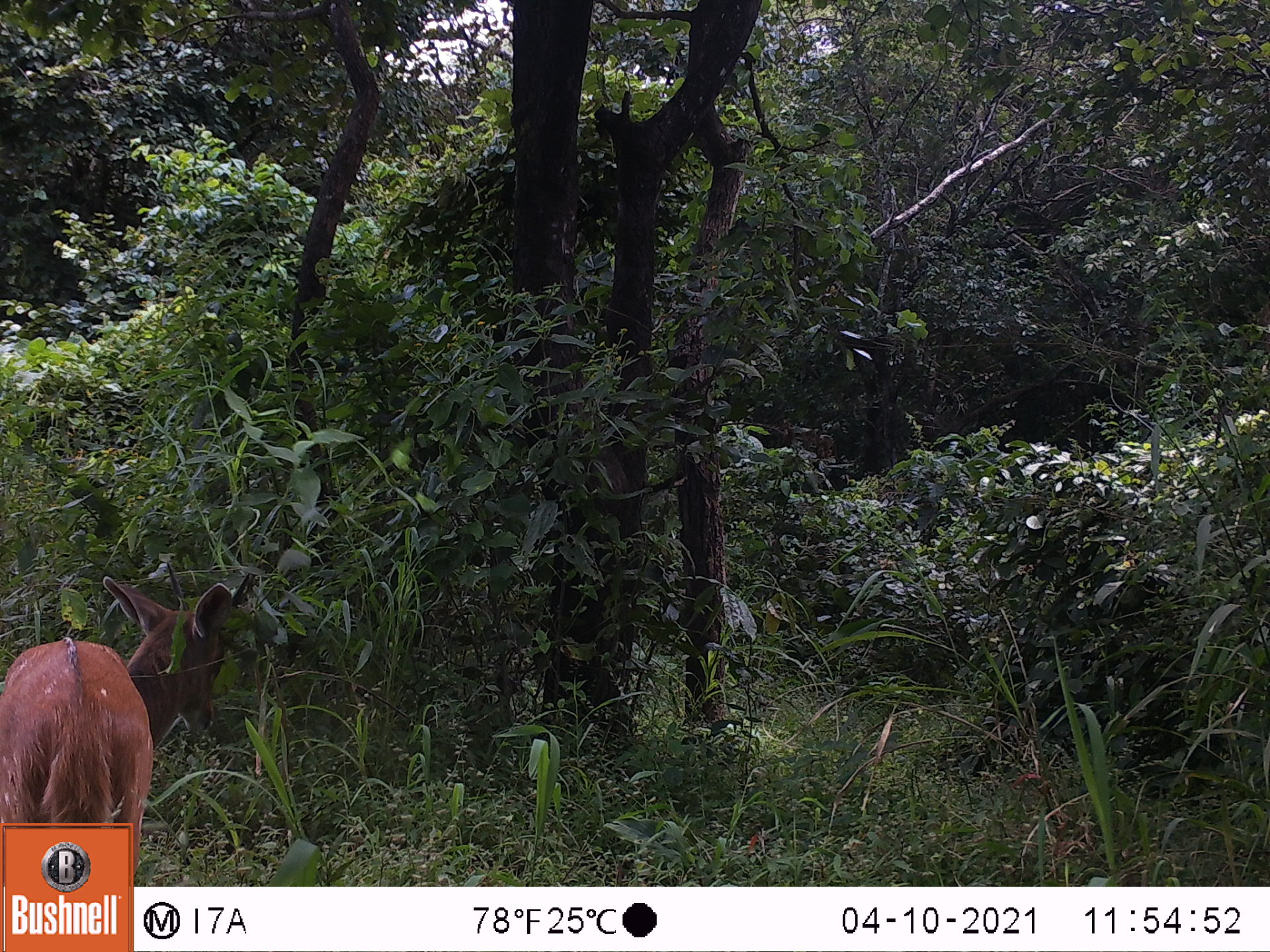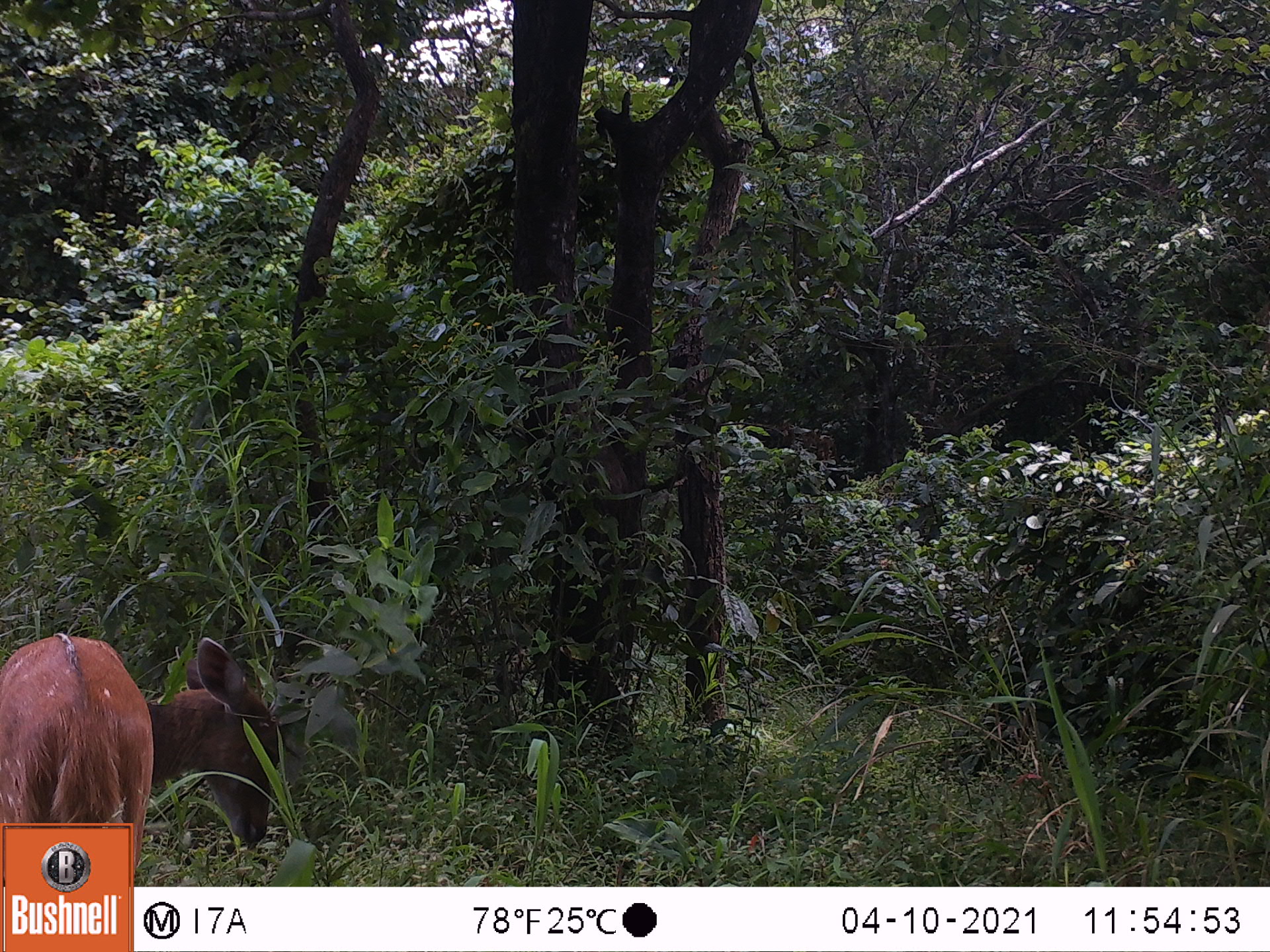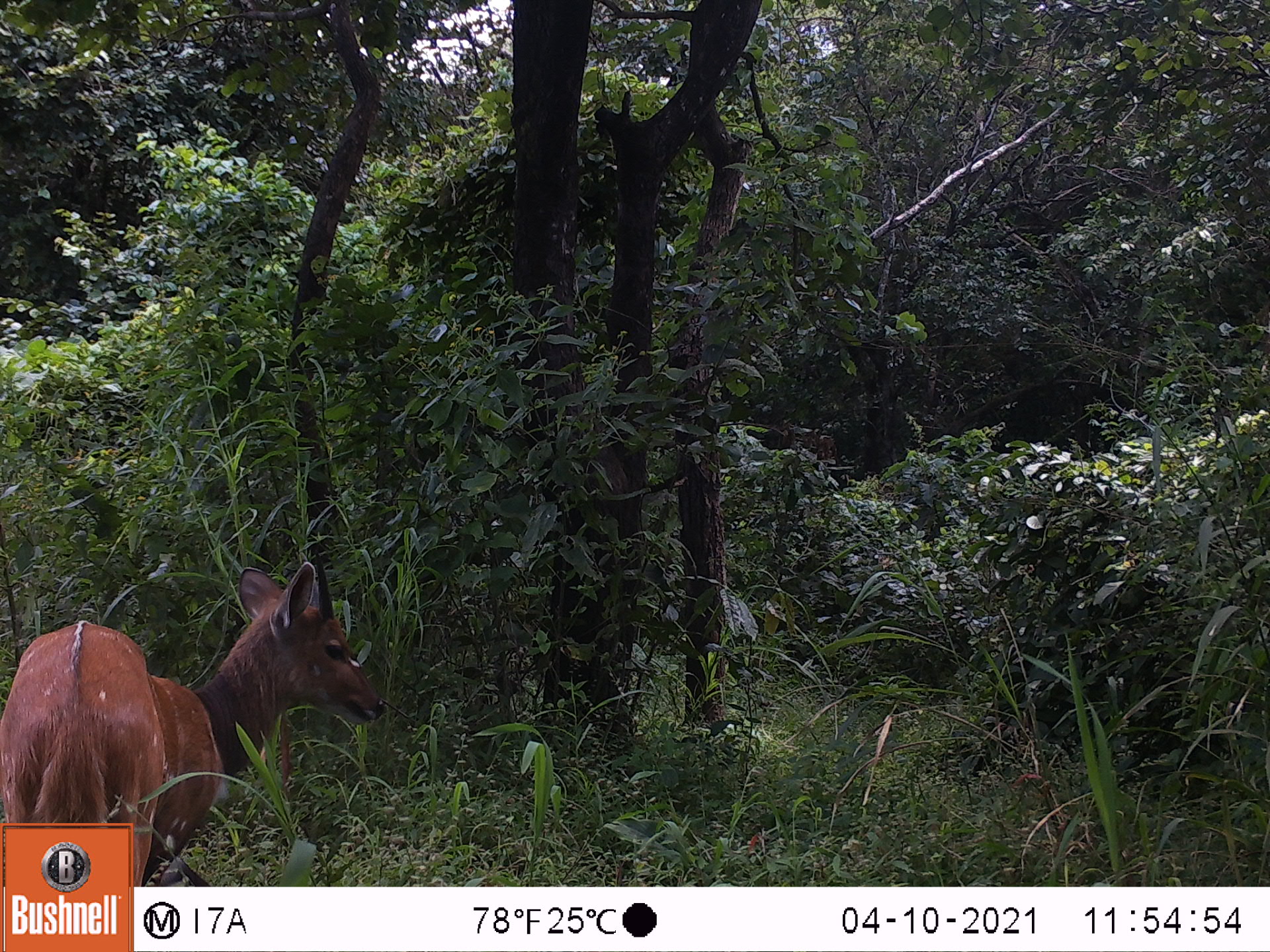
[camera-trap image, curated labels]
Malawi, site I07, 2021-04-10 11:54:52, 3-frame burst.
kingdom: Animalia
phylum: Chordata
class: Mammalia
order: Artiodactyla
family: Bovidae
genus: Tragelaphus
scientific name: Tragelaphus sylvaticus sylvaticus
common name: cape bushbuck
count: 1